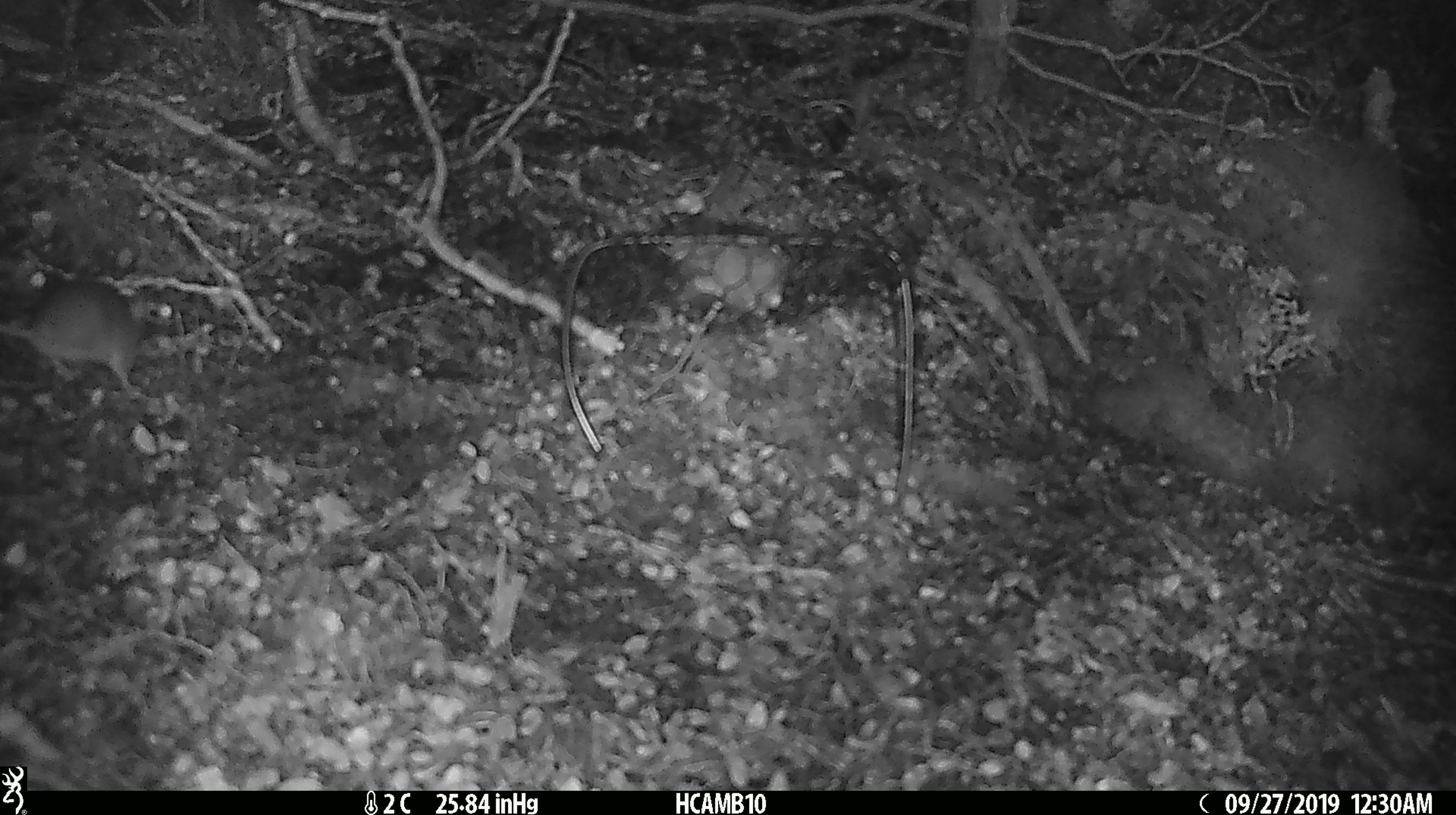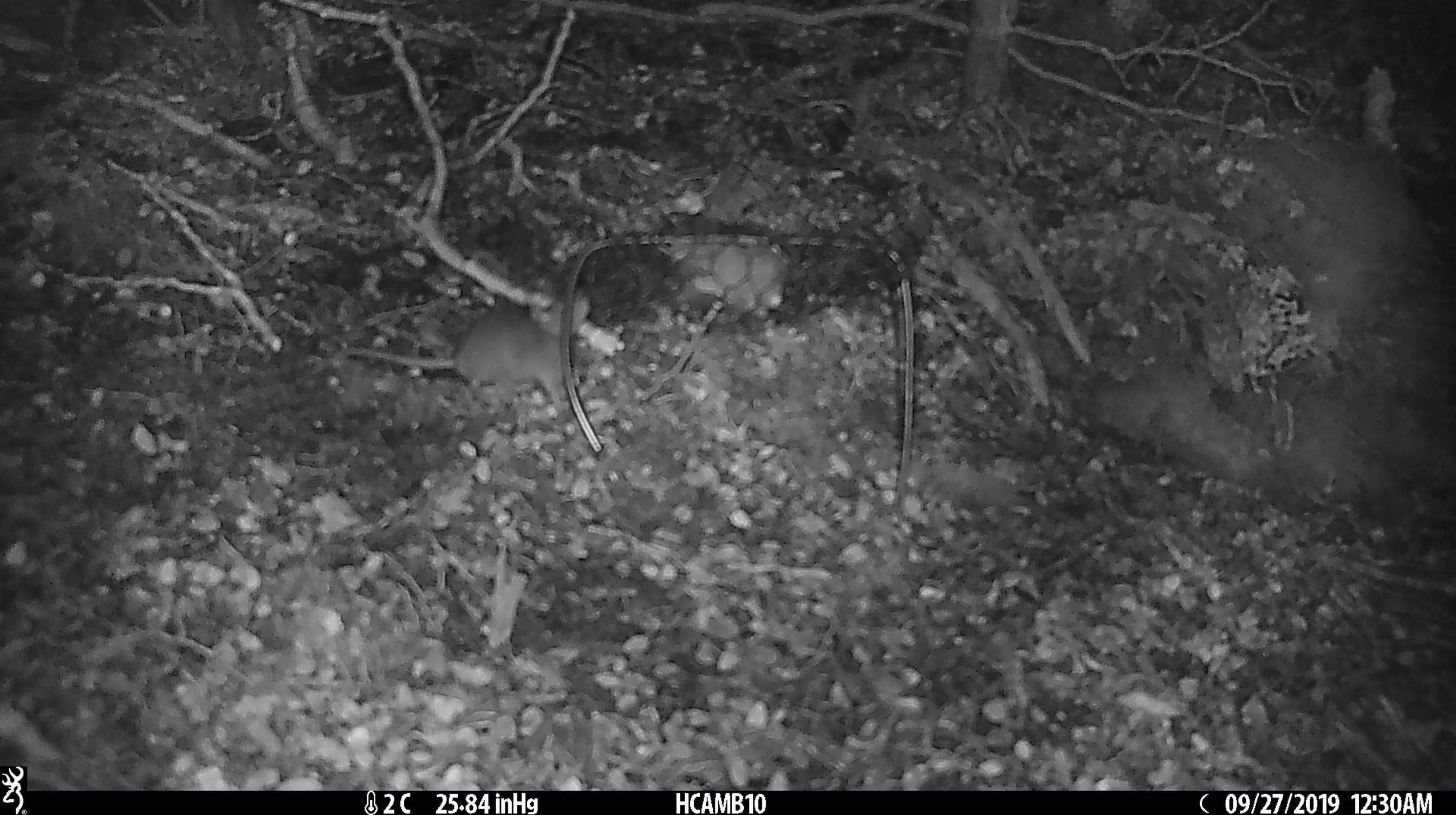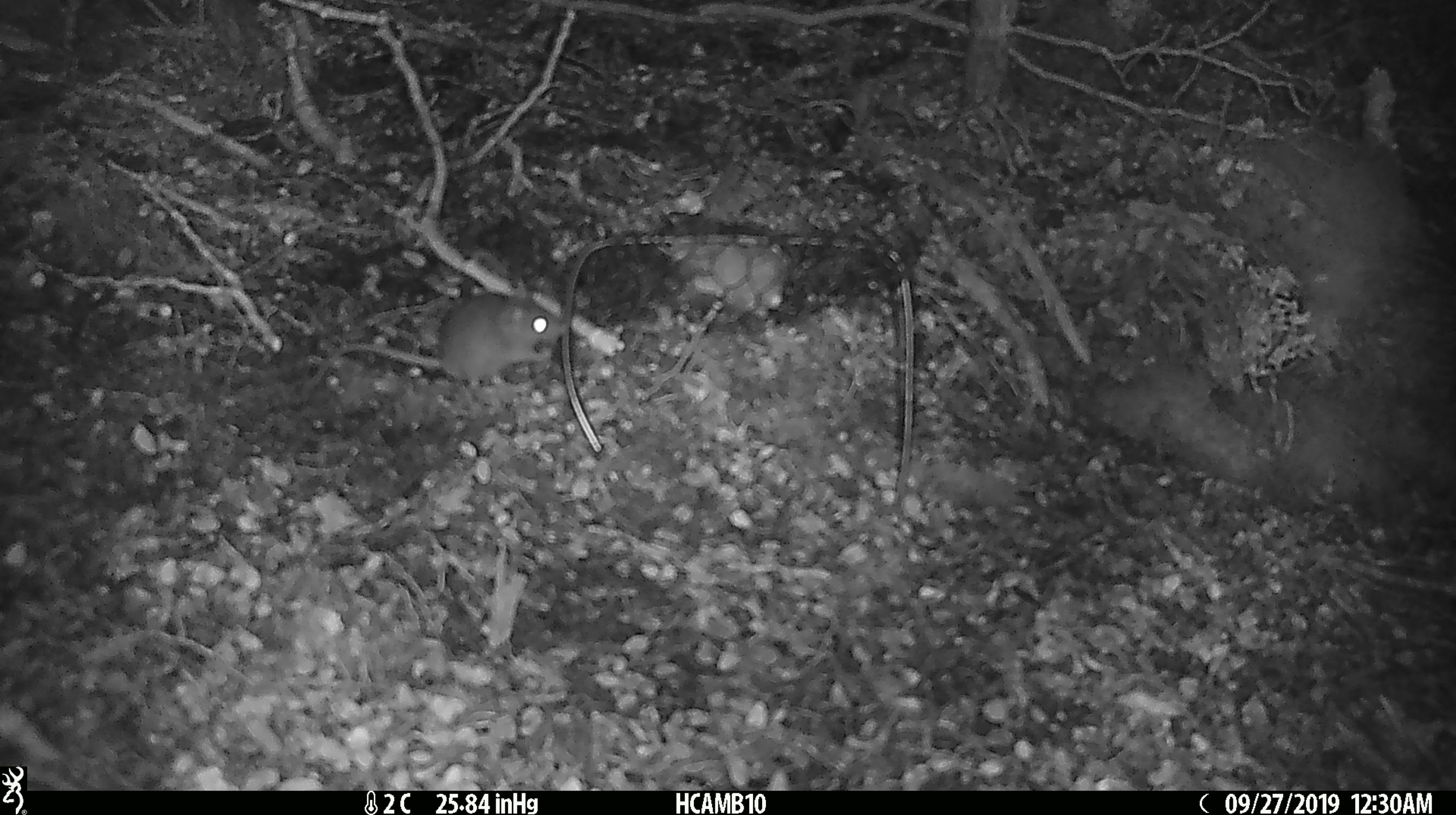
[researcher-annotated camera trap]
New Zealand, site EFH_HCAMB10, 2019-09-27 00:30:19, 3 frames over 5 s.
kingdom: Animalia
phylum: Chordata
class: Mammalia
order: Rodentia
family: Muridae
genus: Mus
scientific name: Mus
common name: mouse